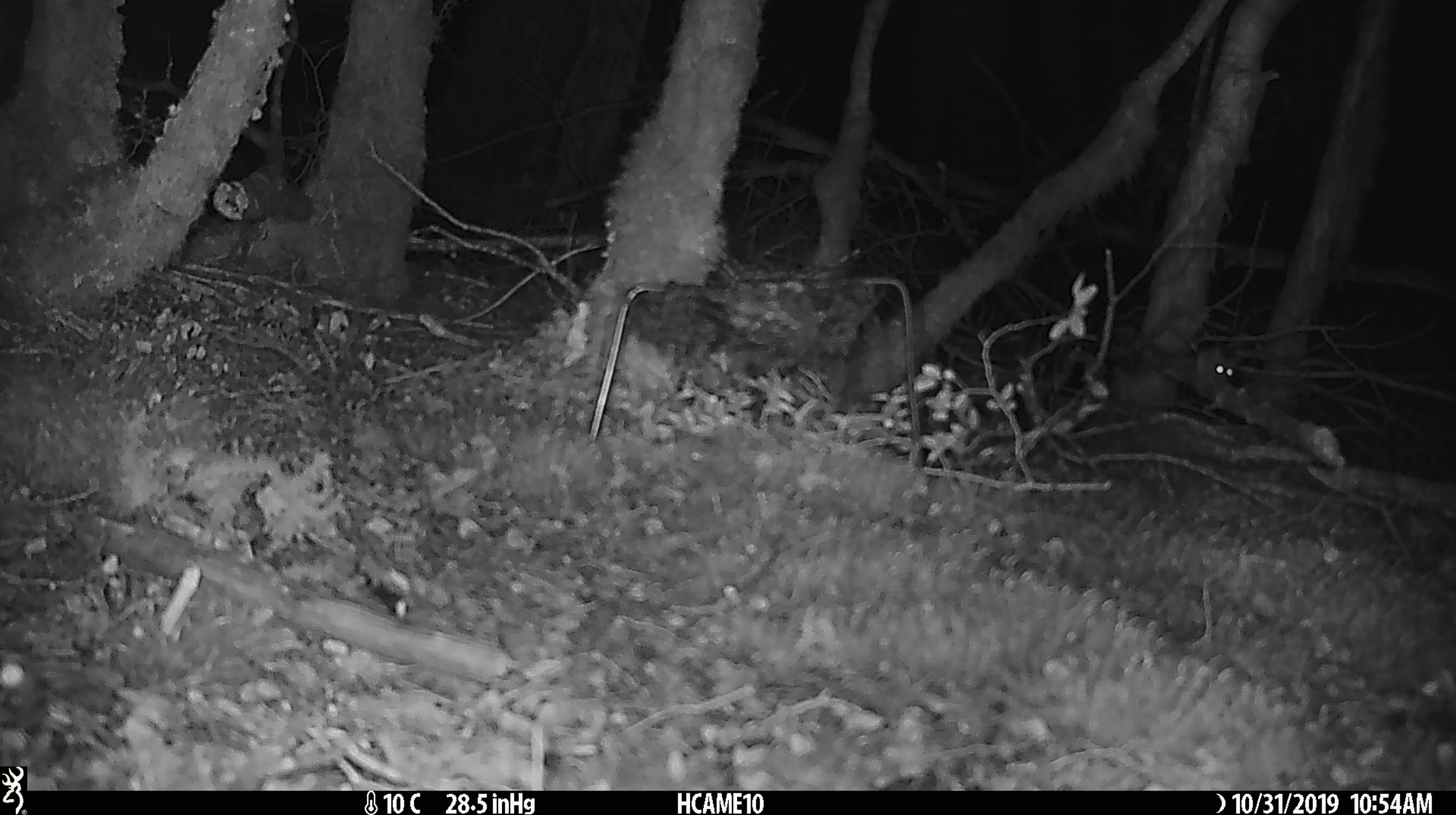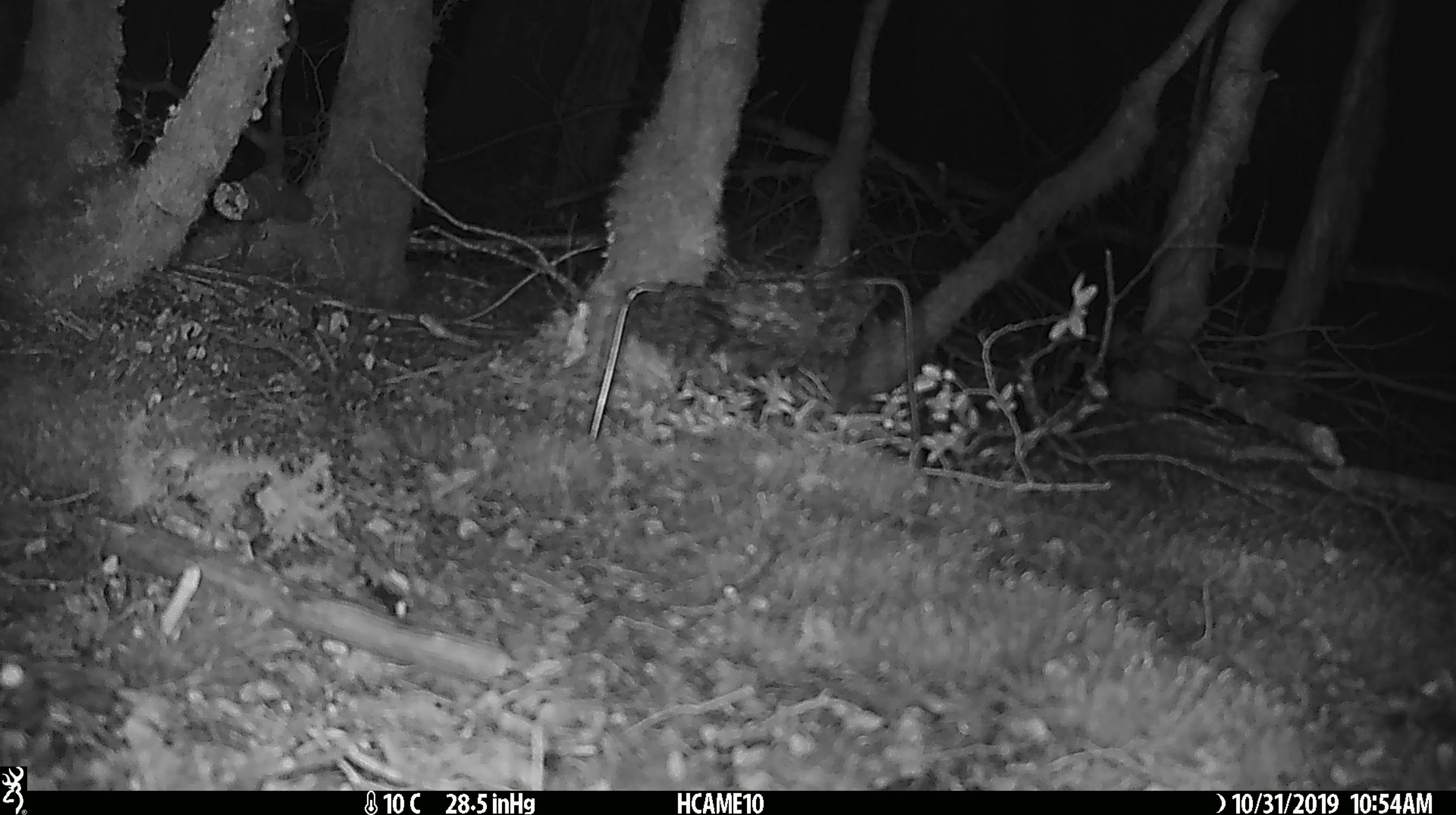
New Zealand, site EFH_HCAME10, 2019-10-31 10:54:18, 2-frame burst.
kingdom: Animalia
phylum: Chordata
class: Mammalia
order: Rodentia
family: Muridae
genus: Mus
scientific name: Mus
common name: mouse